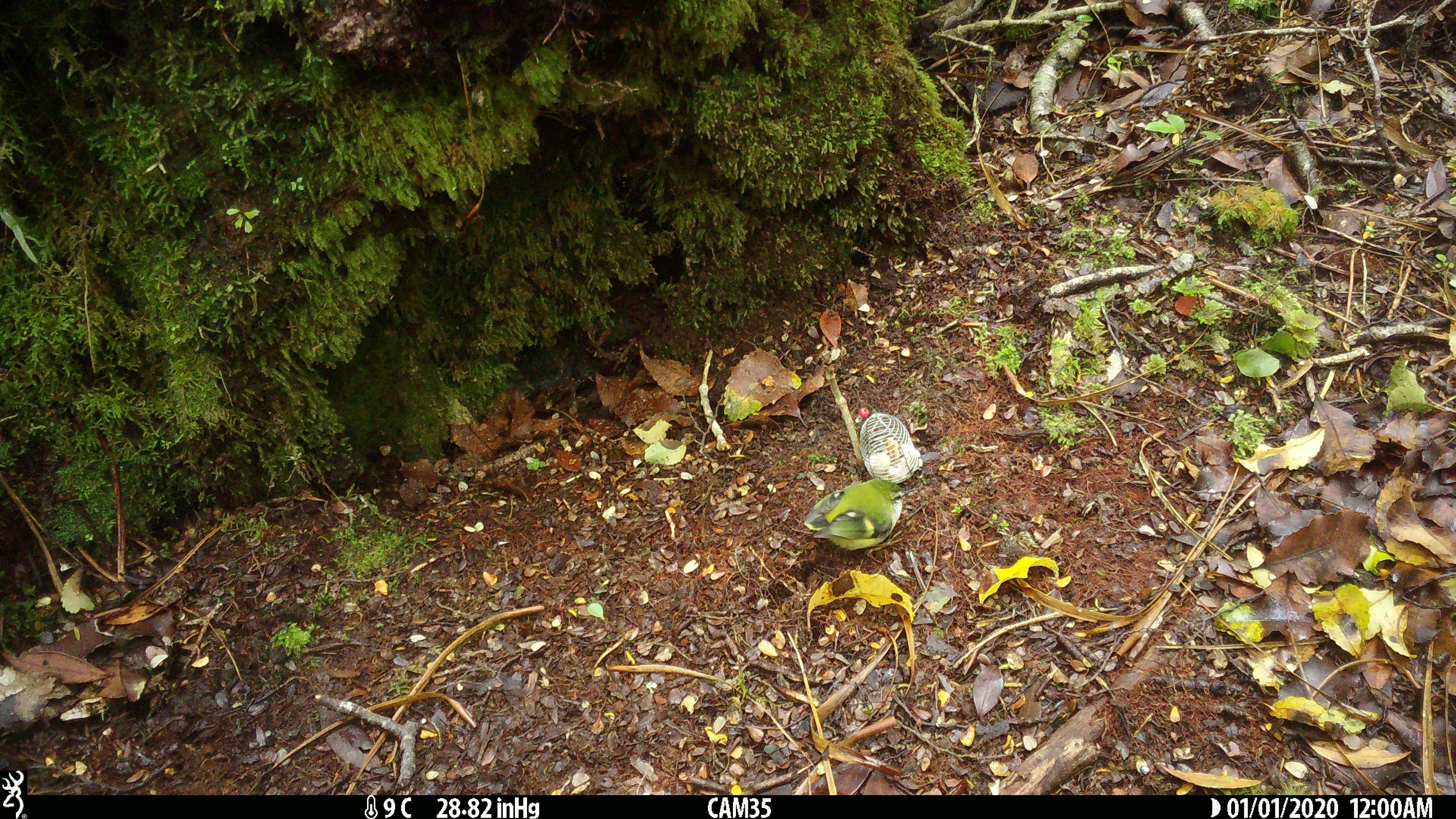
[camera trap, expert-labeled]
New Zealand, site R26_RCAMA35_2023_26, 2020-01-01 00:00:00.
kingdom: Animalia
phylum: Chordata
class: Aves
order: Passeriformes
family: Acanthisittidae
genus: Acanthisitta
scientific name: Acanthisitta chloris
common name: rifleman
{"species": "rifleman (Acanthisitta chloris)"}